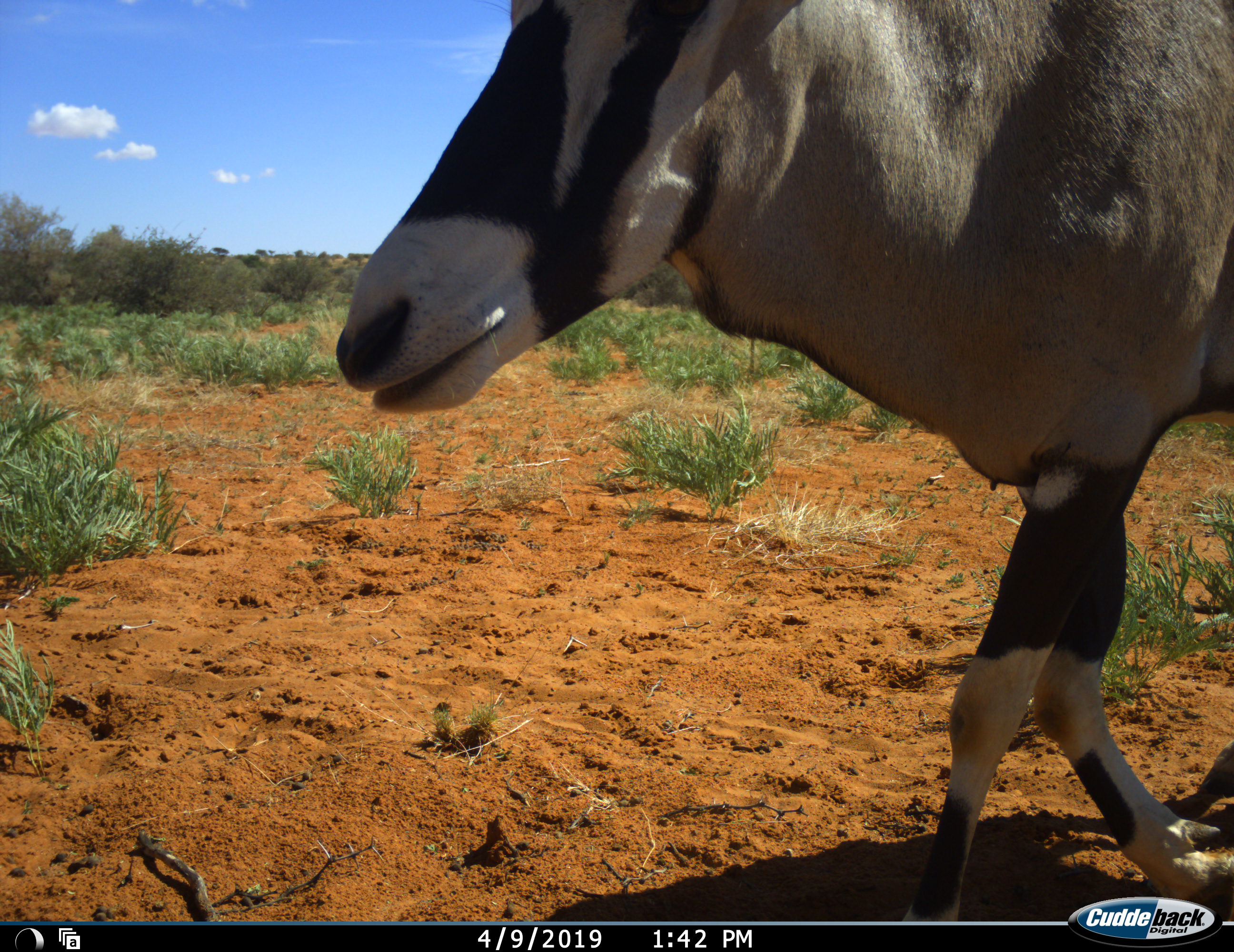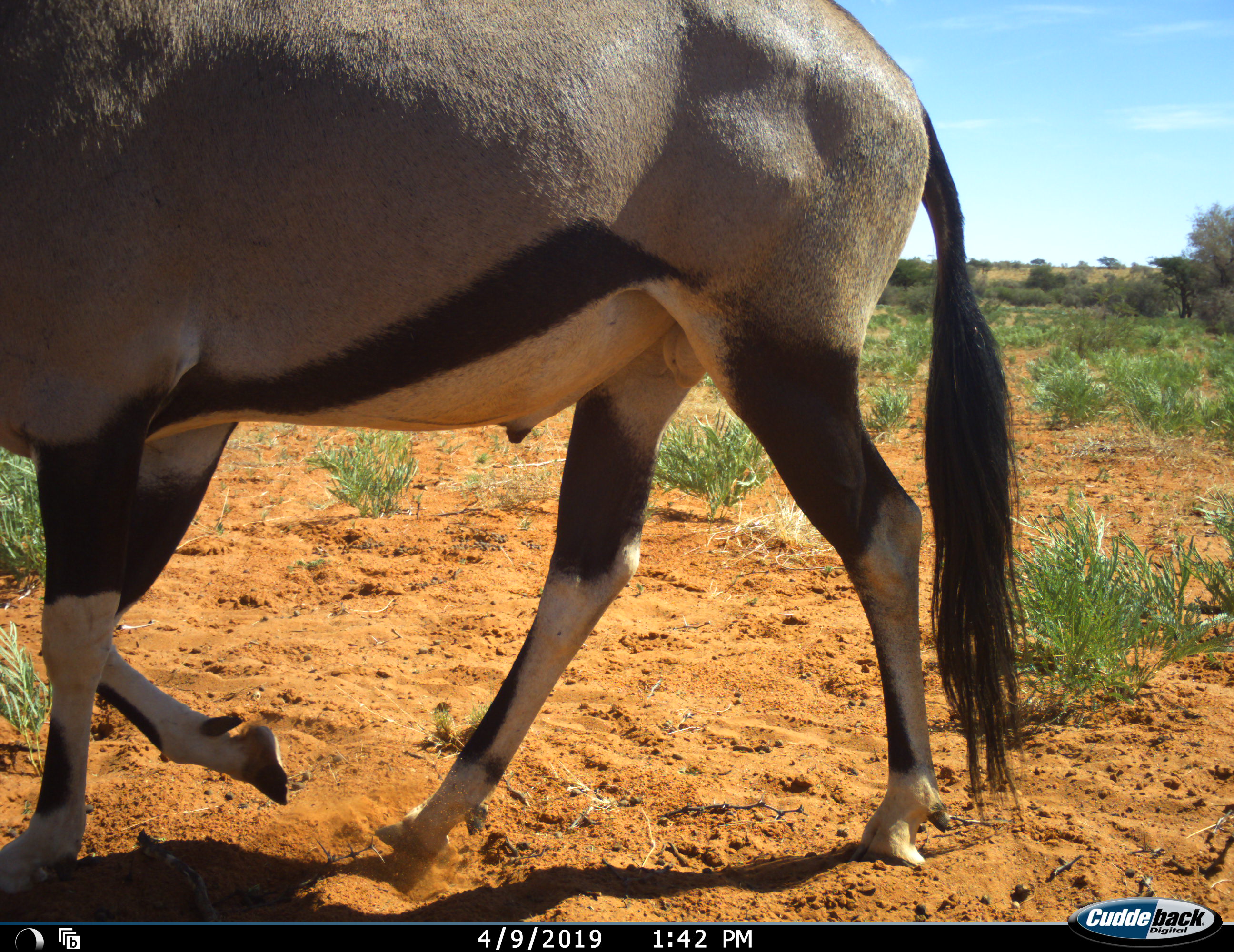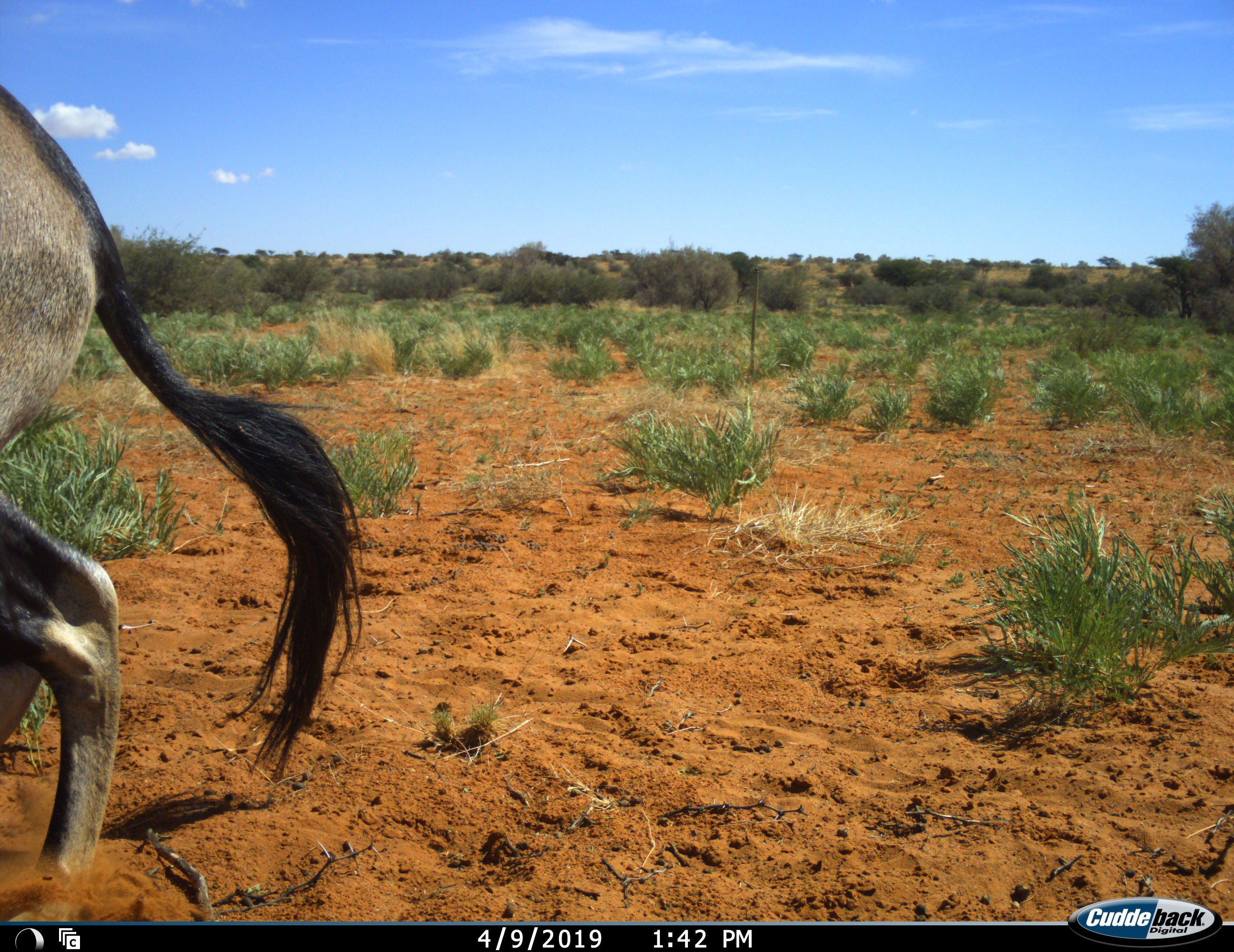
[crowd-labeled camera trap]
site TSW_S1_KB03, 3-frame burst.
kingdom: Animalia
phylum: Chordata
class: Mammalia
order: Artiodactyla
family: Bovidae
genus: Oryx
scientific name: Oryx gazella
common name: gemsbok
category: oryx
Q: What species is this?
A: Oryx (gemsbok) (Oryx gazella).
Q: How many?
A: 1.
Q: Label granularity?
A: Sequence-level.